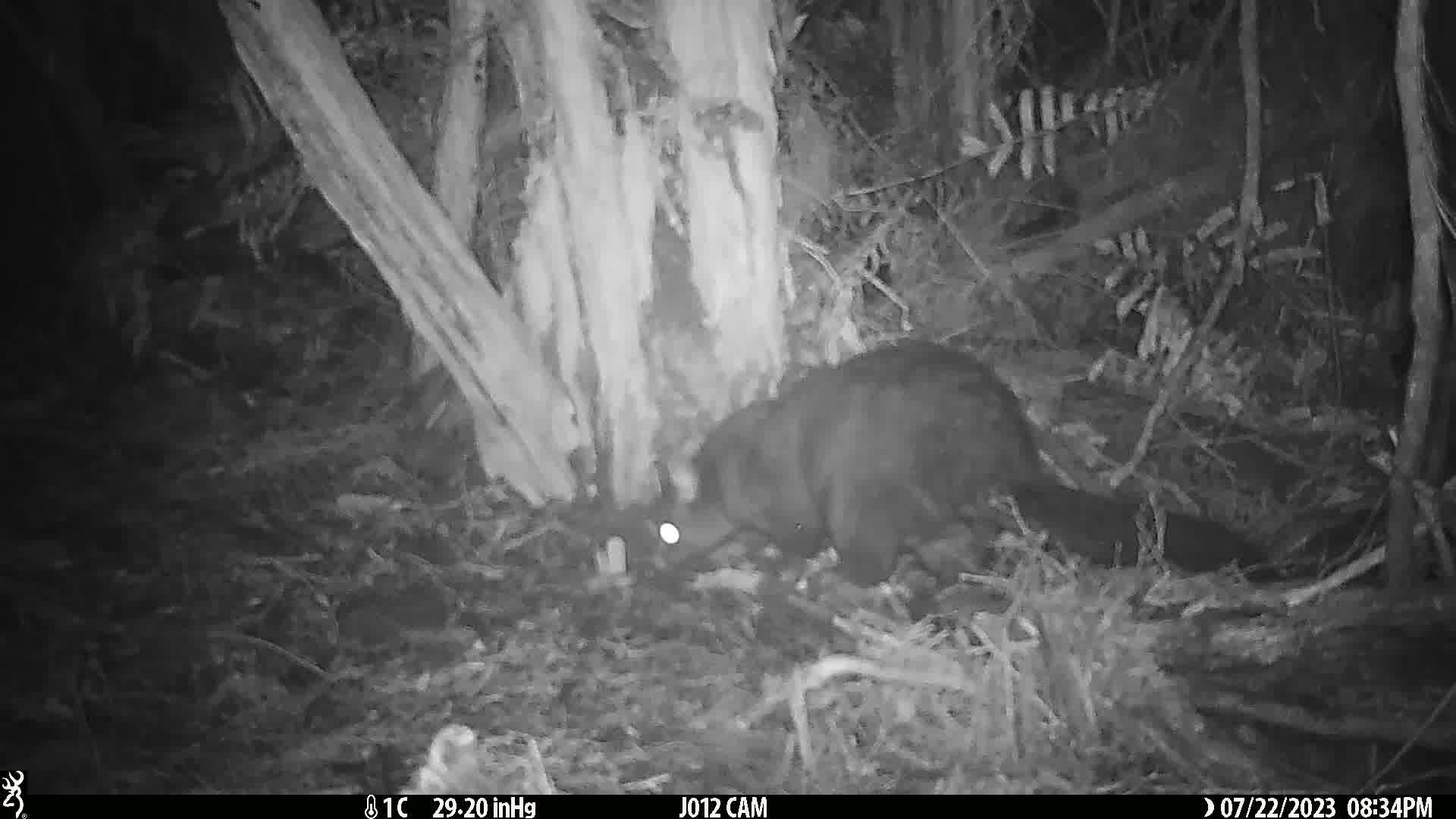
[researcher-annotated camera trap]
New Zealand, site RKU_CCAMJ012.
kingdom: Animalia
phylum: Chordata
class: Mammalia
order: Diprotodontia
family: Phalangeridae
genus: Trichosurus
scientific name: Trichosurus vulpecula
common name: common brushtail possum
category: possum